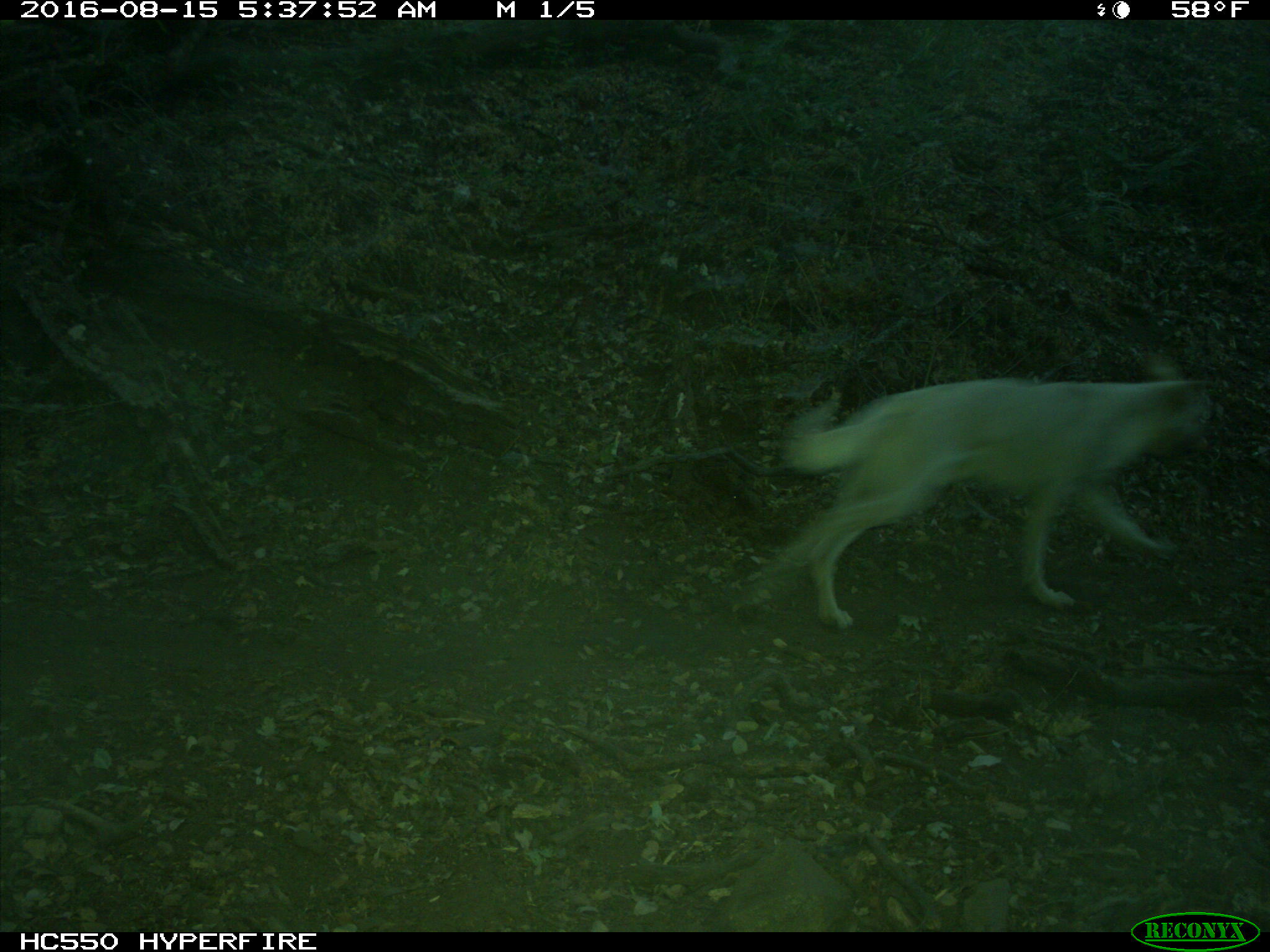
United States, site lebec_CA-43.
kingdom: Animalia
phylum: Chordata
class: Mammalia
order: Carnivora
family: Canidae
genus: Canis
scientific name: Canis familiaris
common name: domestic dog